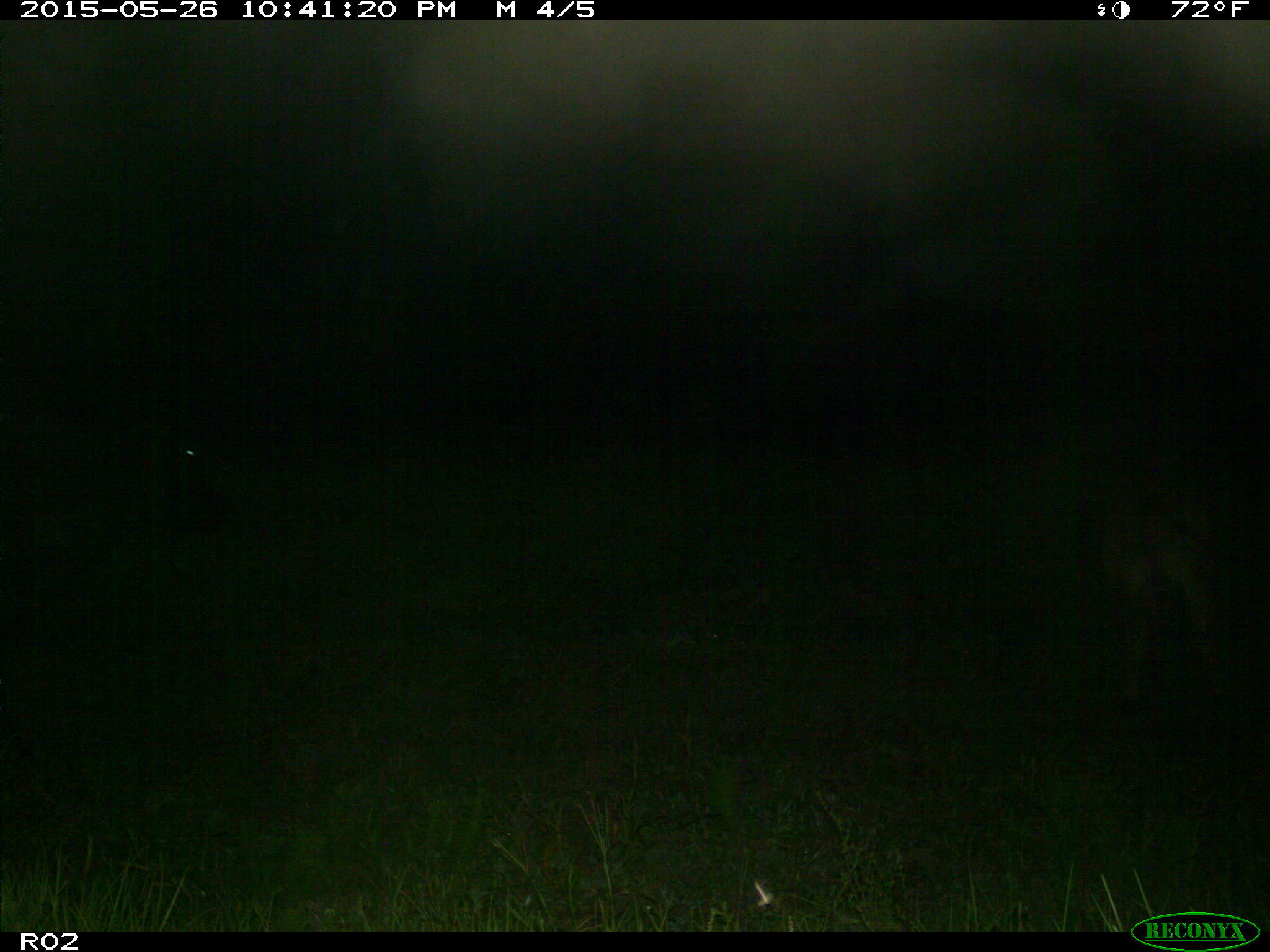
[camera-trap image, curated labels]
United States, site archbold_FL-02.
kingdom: Animalia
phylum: Chordata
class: Mammalia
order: Artiodactyla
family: Bovidae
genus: Bos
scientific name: Bos taurus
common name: domestic cow